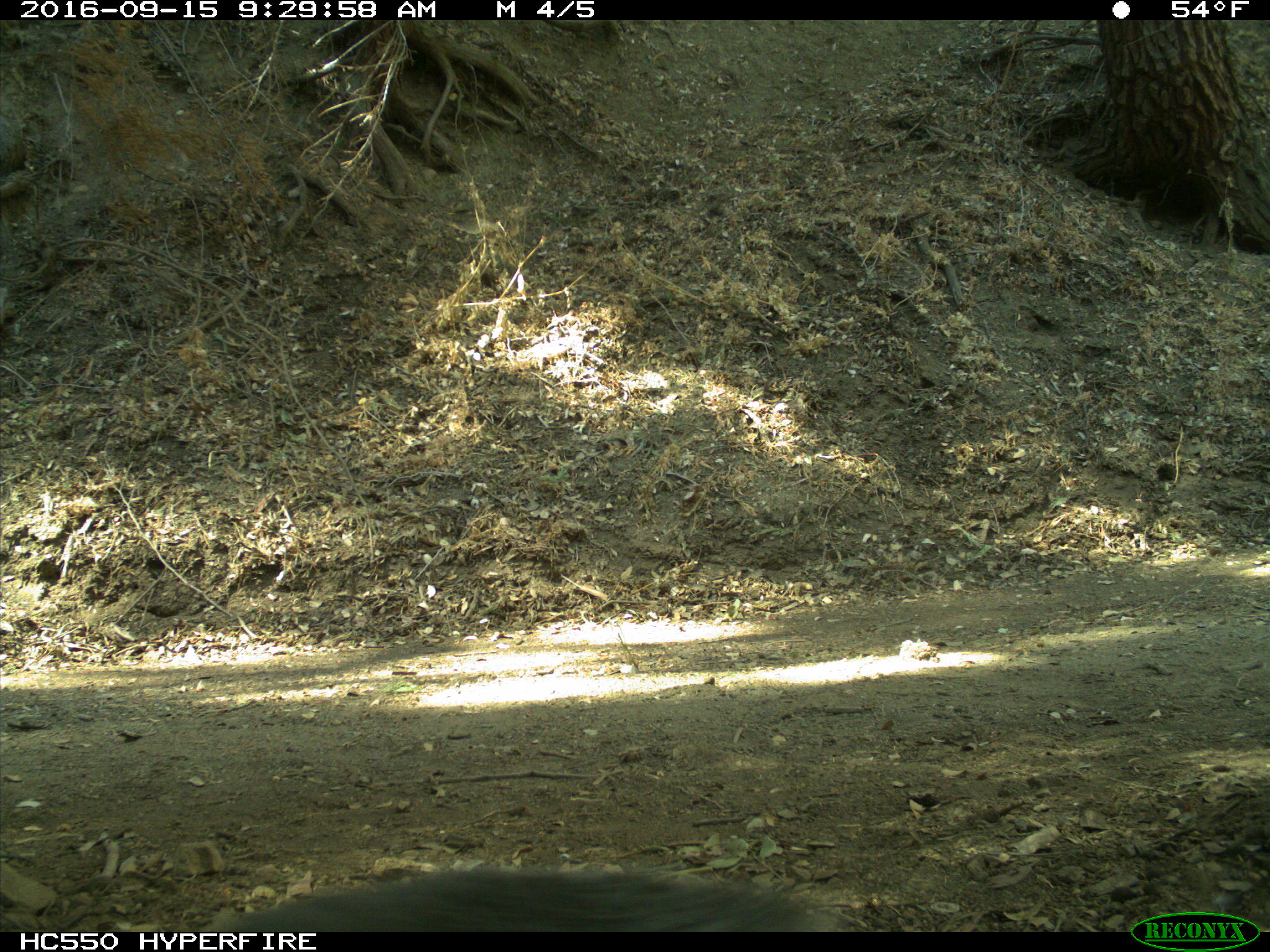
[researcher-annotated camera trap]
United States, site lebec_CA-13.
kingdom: Animalia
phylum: Chordata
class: Mammalia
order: Rodentia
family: Sciuridae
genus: Sciurus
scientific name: Sciurus carolinensis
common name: eastern gray squirrel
Sciurus carolinensis (eastern gray squirrel).